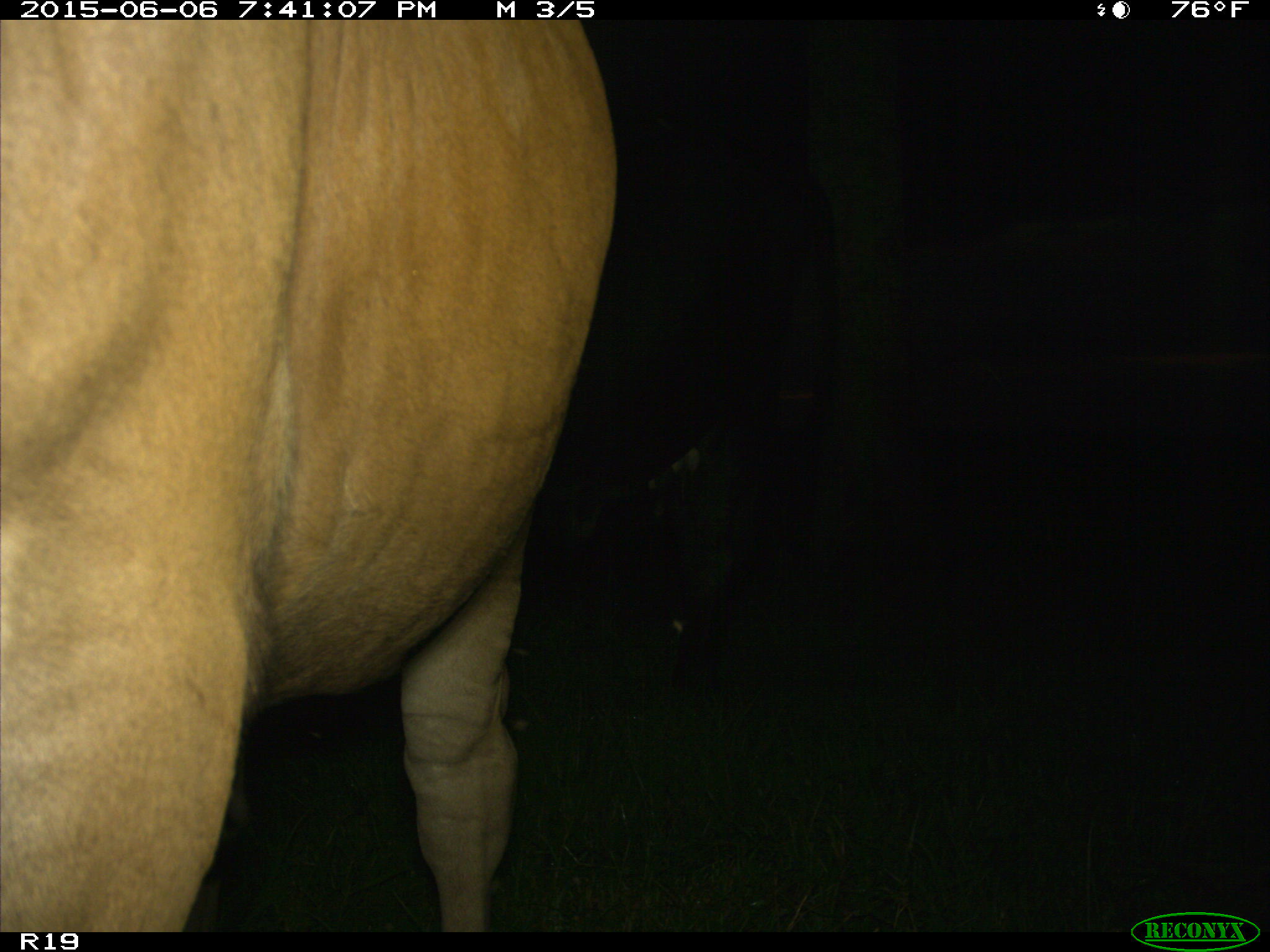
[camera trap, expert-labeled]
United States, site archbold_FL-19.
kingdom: Animalia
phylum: Chordata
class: Mammalia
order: Artiodactyla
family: Bovidae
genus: Bos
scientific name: Bos taurus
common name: domestic cow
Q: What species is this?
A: Bos taurus (domestic cow).